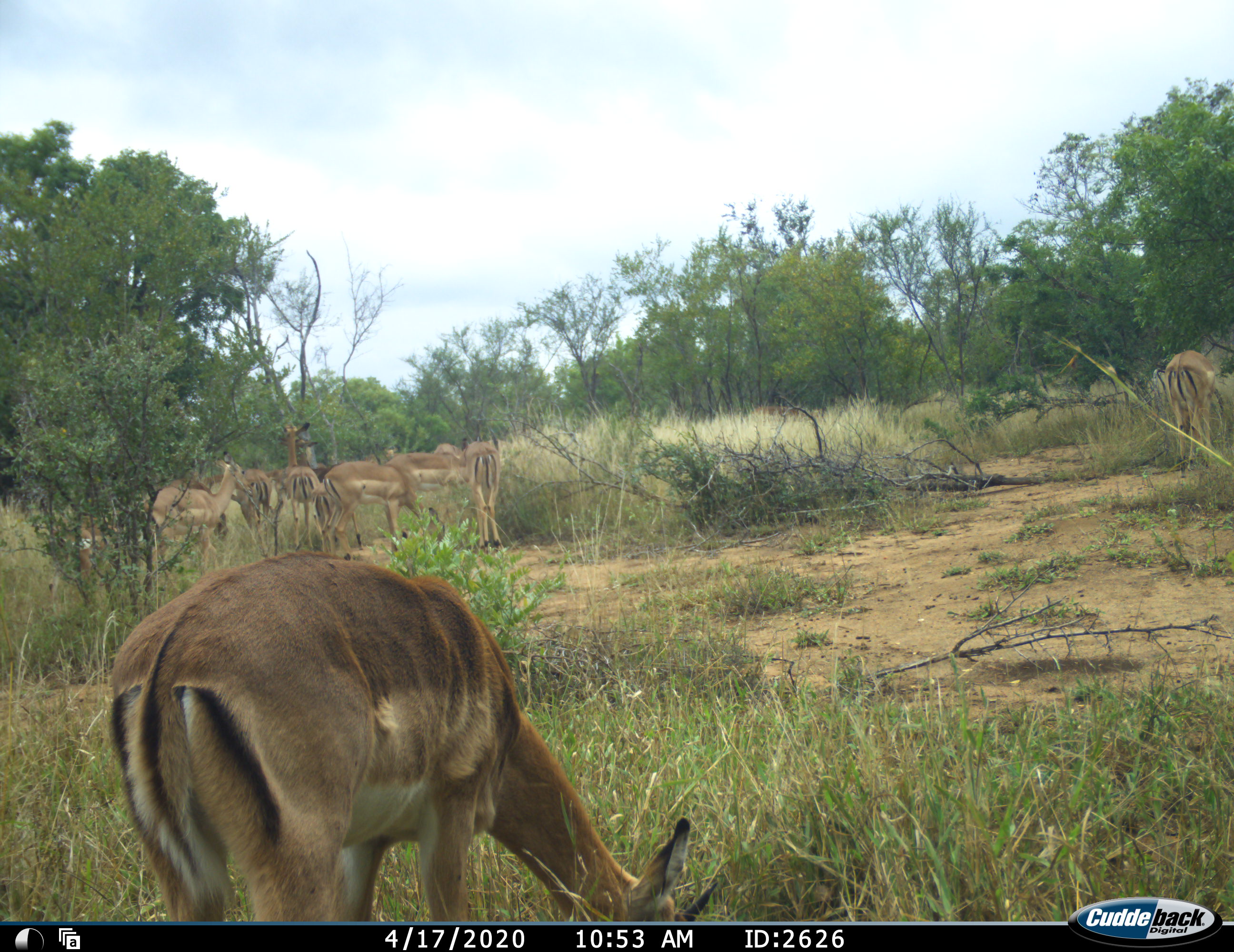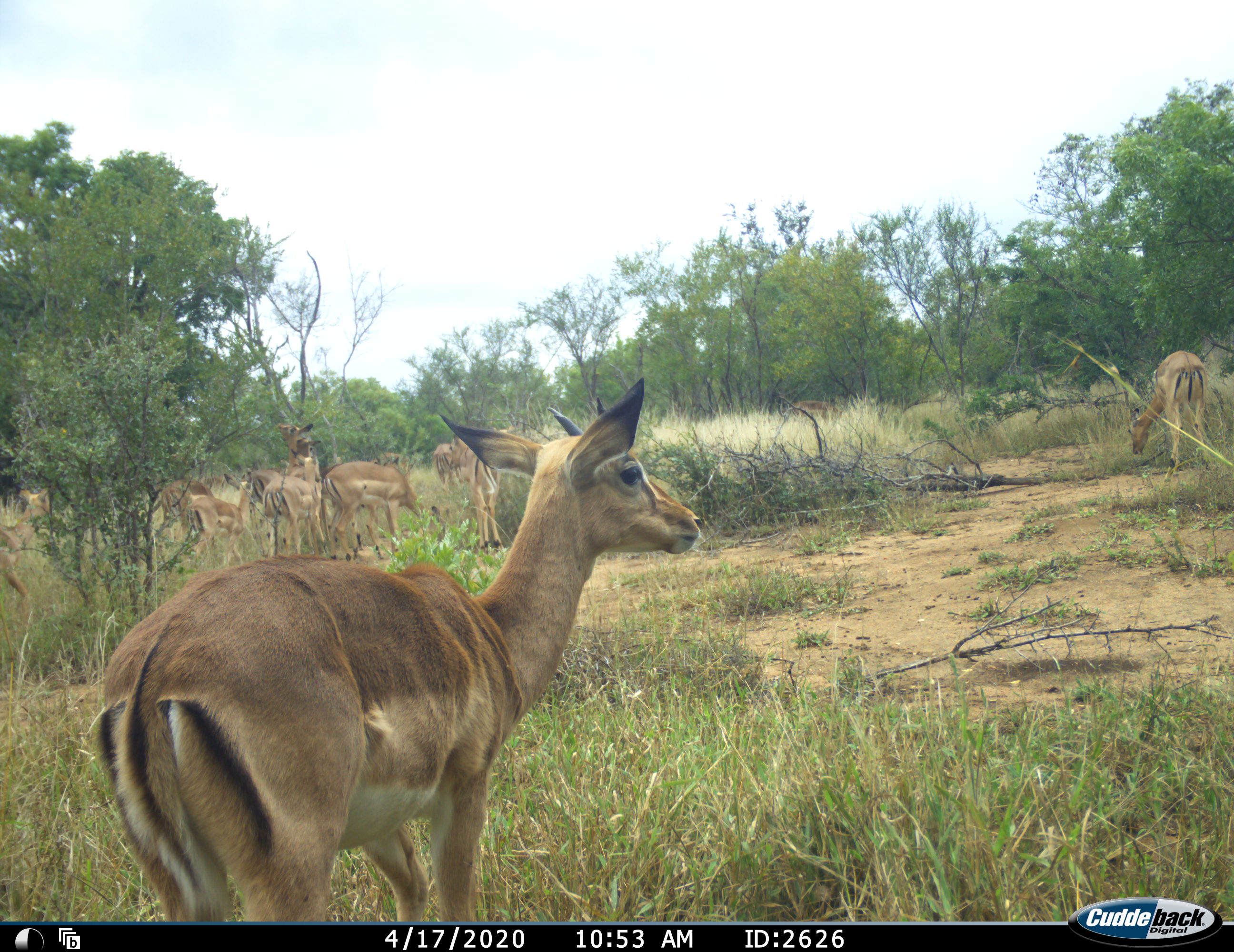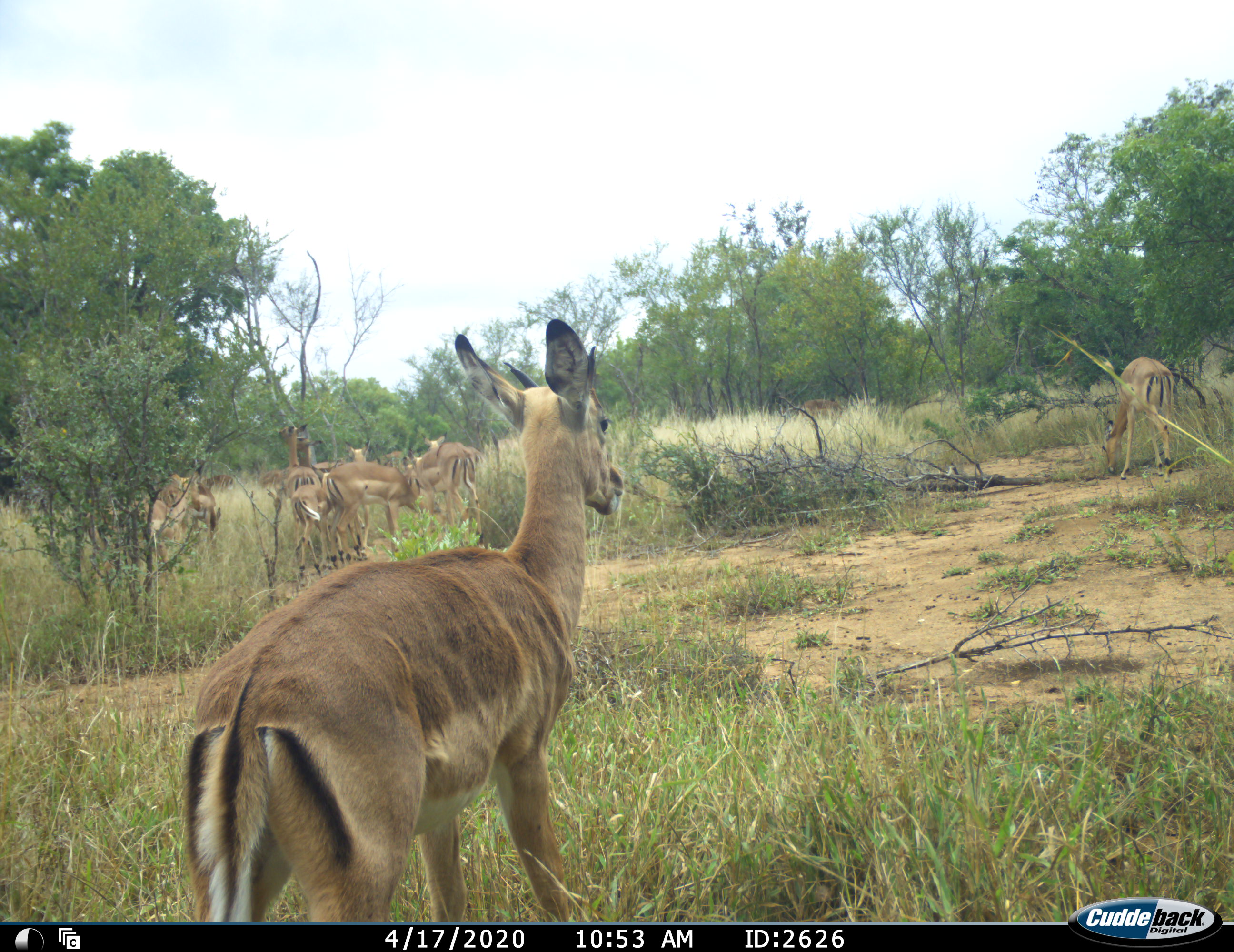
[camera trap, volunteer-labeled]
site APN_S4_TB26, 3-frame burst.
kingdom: Animalia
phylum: Chordata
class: Mammalia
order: Artiodactyla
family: Bovidae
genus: Aepyceros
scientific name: Aepyceros melampus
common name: impala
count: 11-50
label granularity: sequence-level